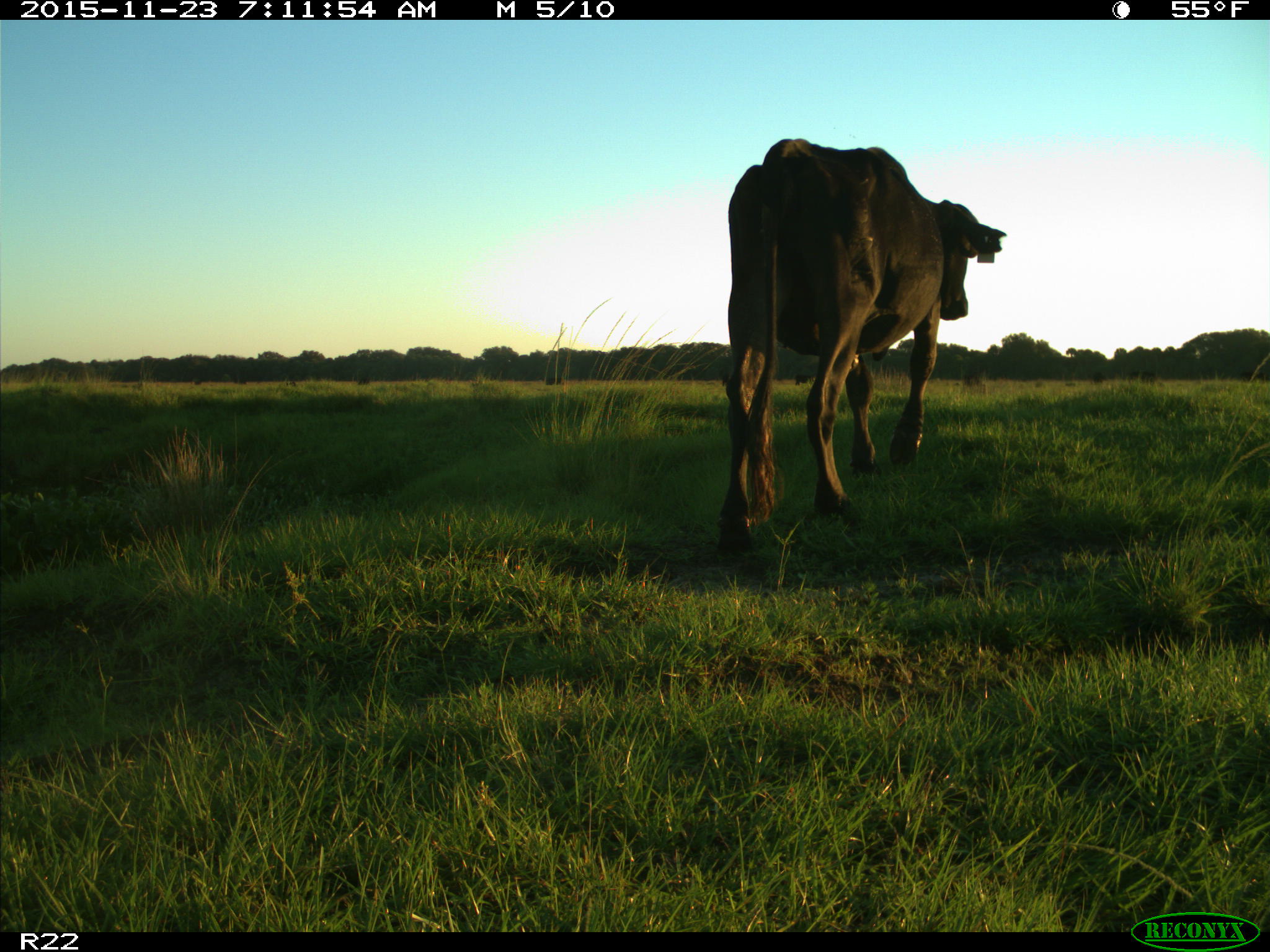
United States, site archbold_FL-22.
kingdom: Animalia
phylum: Chordata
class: Mammalia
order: Artiodactyla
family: Bovidae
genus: Bos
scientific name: Bos taurus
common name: domestic cow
Bos taurus (domestic cow).